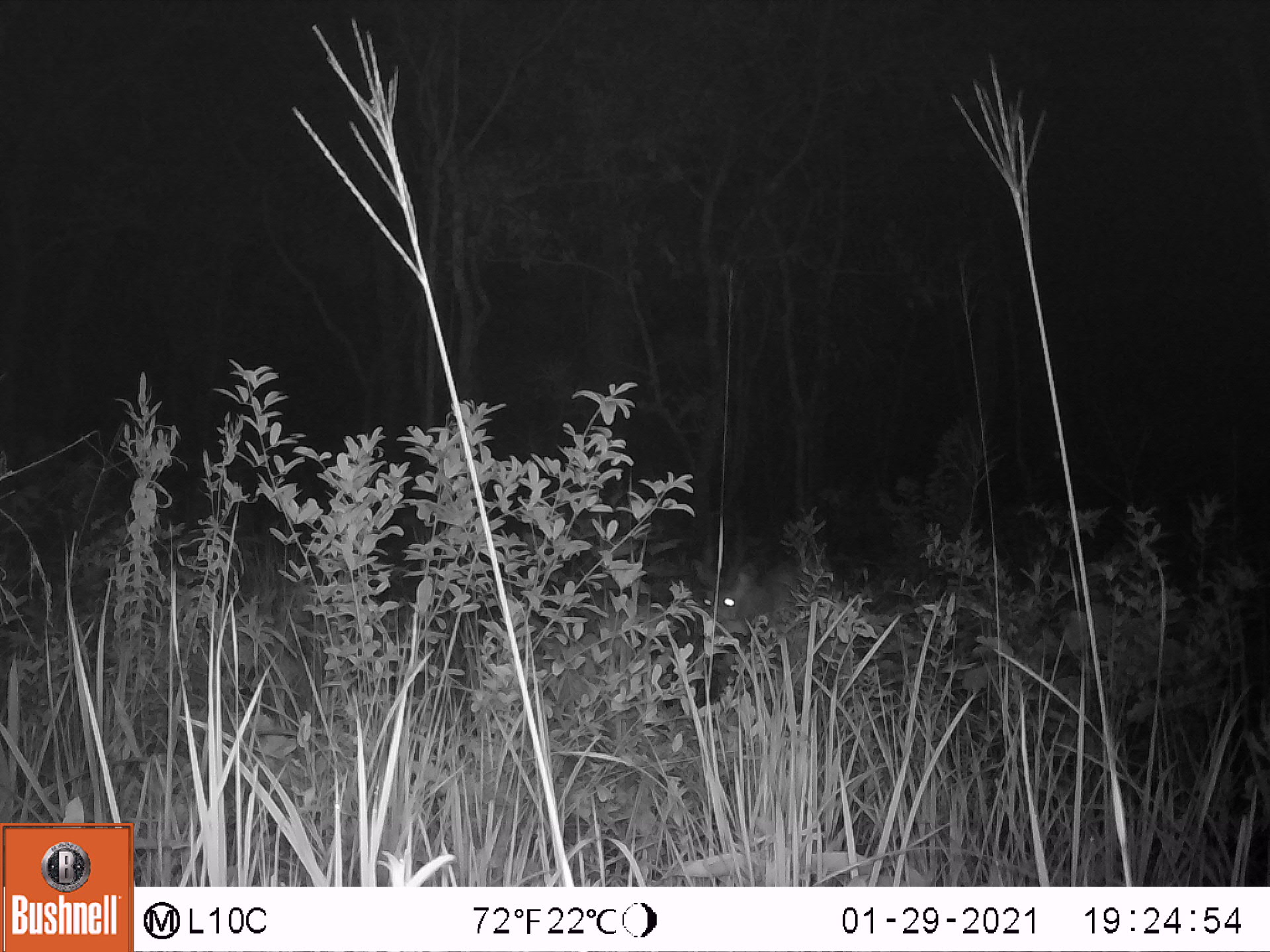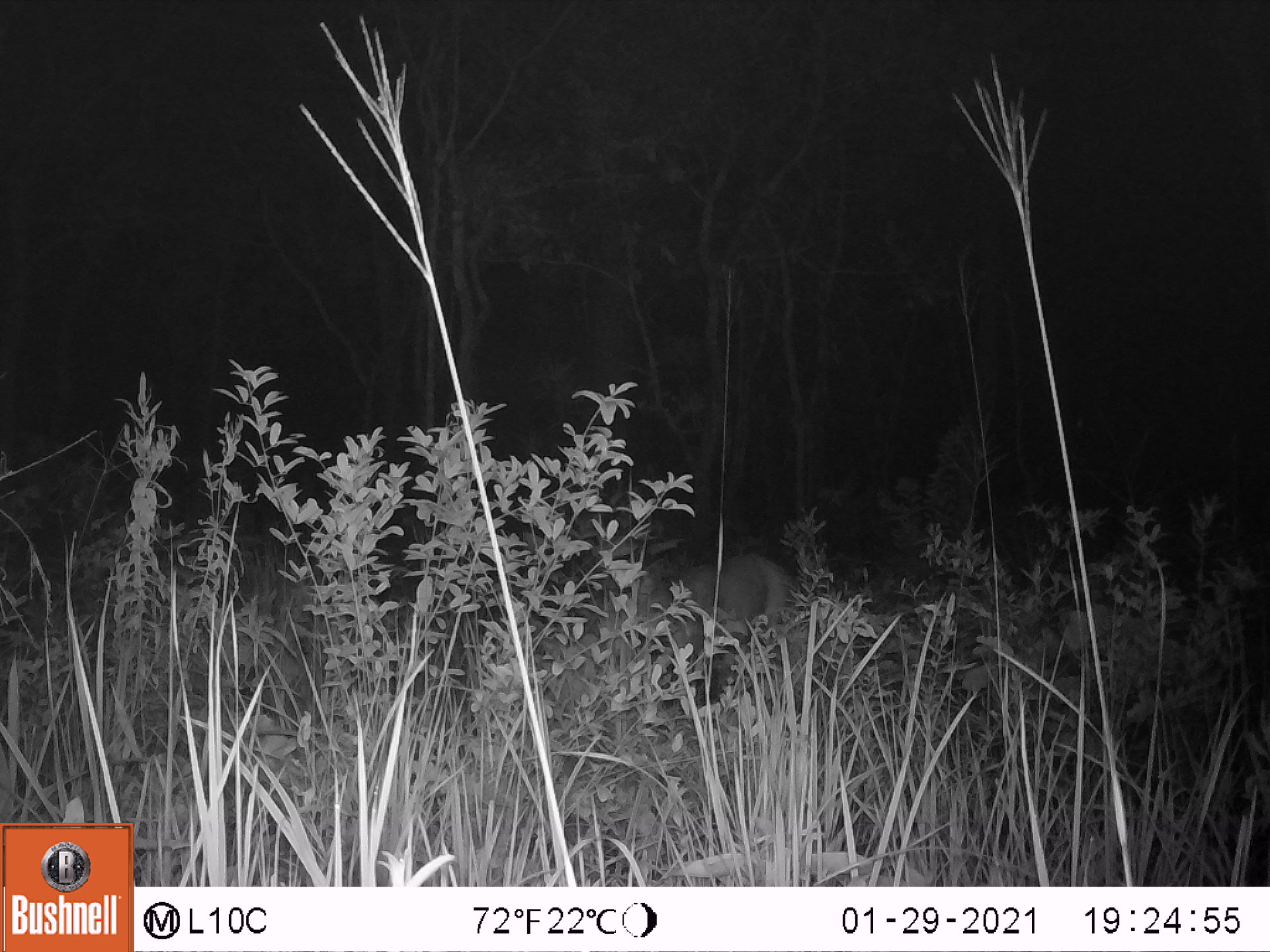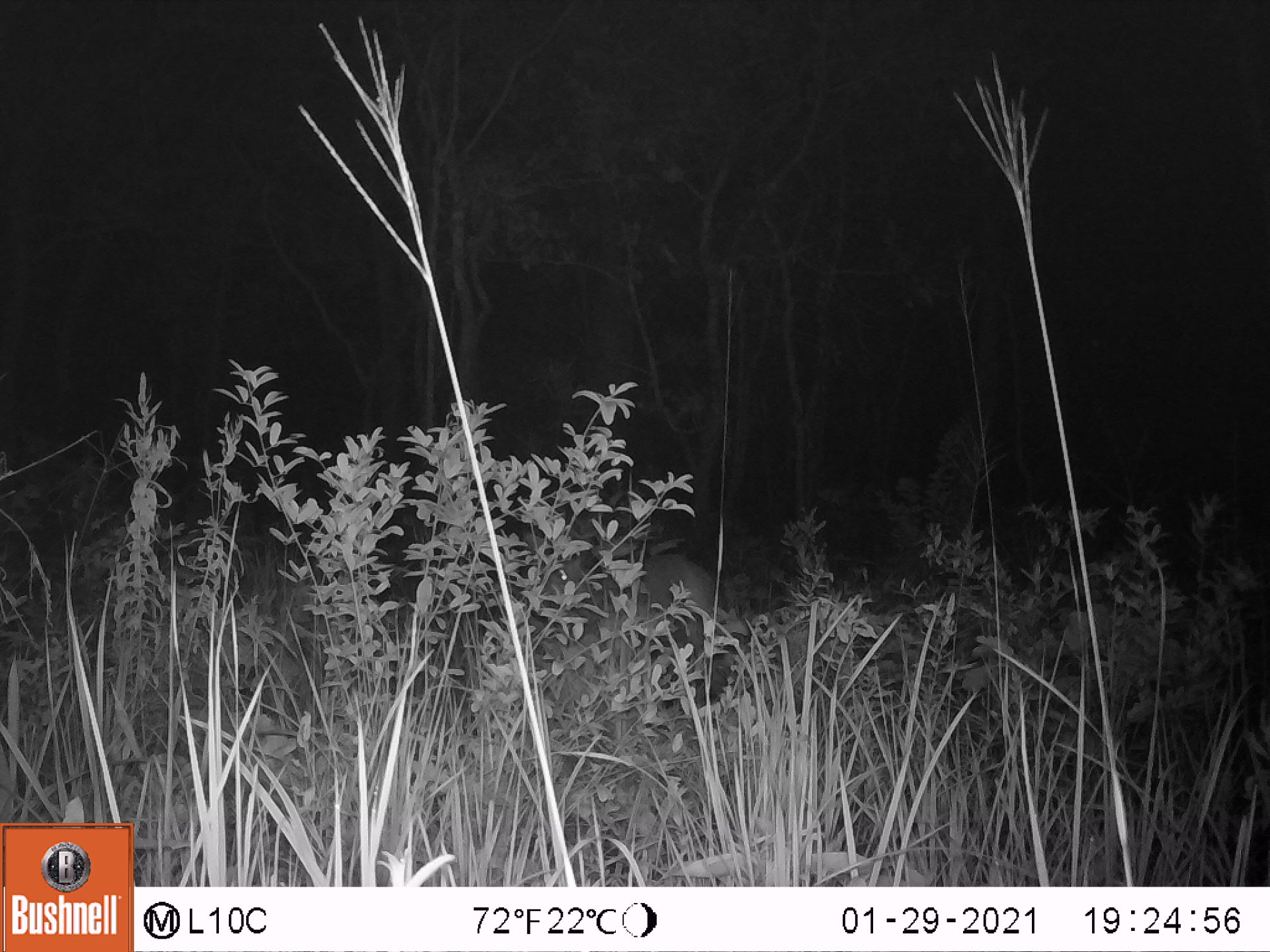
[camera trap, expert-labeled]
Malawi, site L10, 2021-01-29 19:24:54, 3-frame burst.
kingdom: Animalia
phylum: Chordata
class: Mammalia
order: Artiodactyla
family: Bovidae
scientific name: Antilopinae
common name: small antelope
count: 1